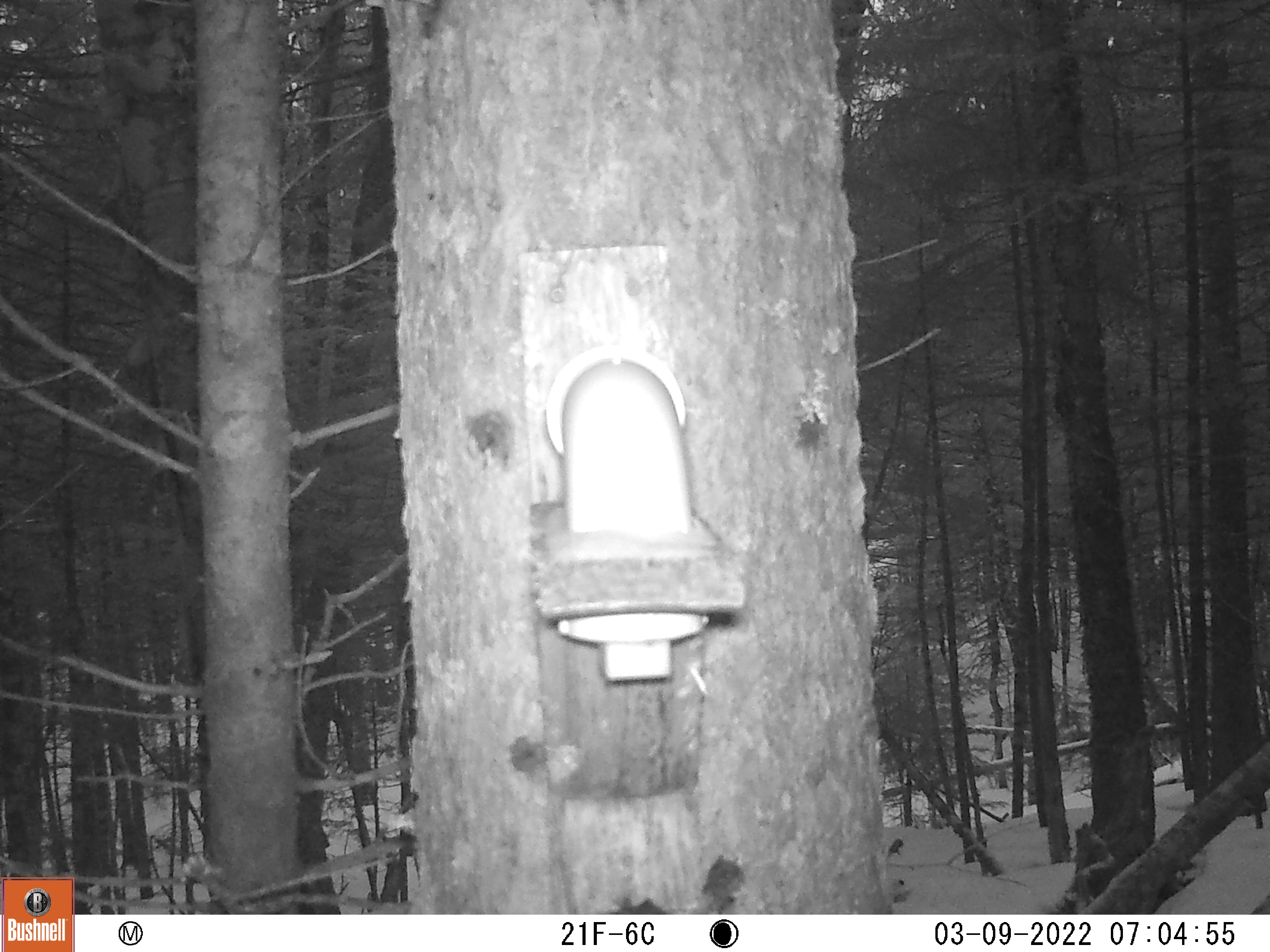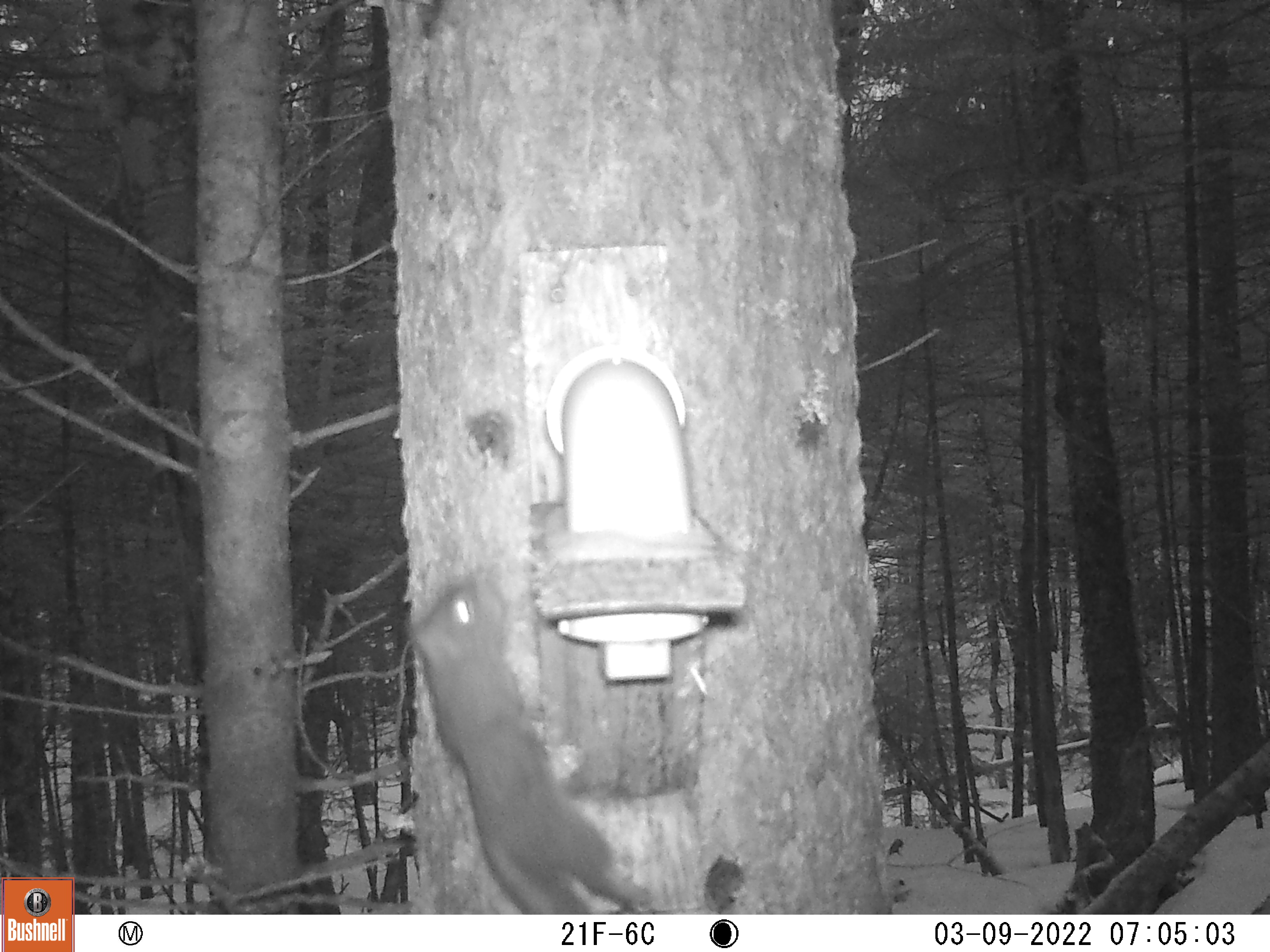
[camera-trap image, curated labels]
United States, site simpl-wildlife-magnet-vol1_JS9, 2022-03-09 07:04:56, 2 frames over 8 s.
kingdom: Animalia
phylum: Chordata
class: Mammalia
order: Rodentia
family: Sciuridae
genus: Tamiasciurus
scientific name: Tamiasciurus hudsonicus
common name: red squirrel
Red squirrel (Tamiasciurus hudsonicus).